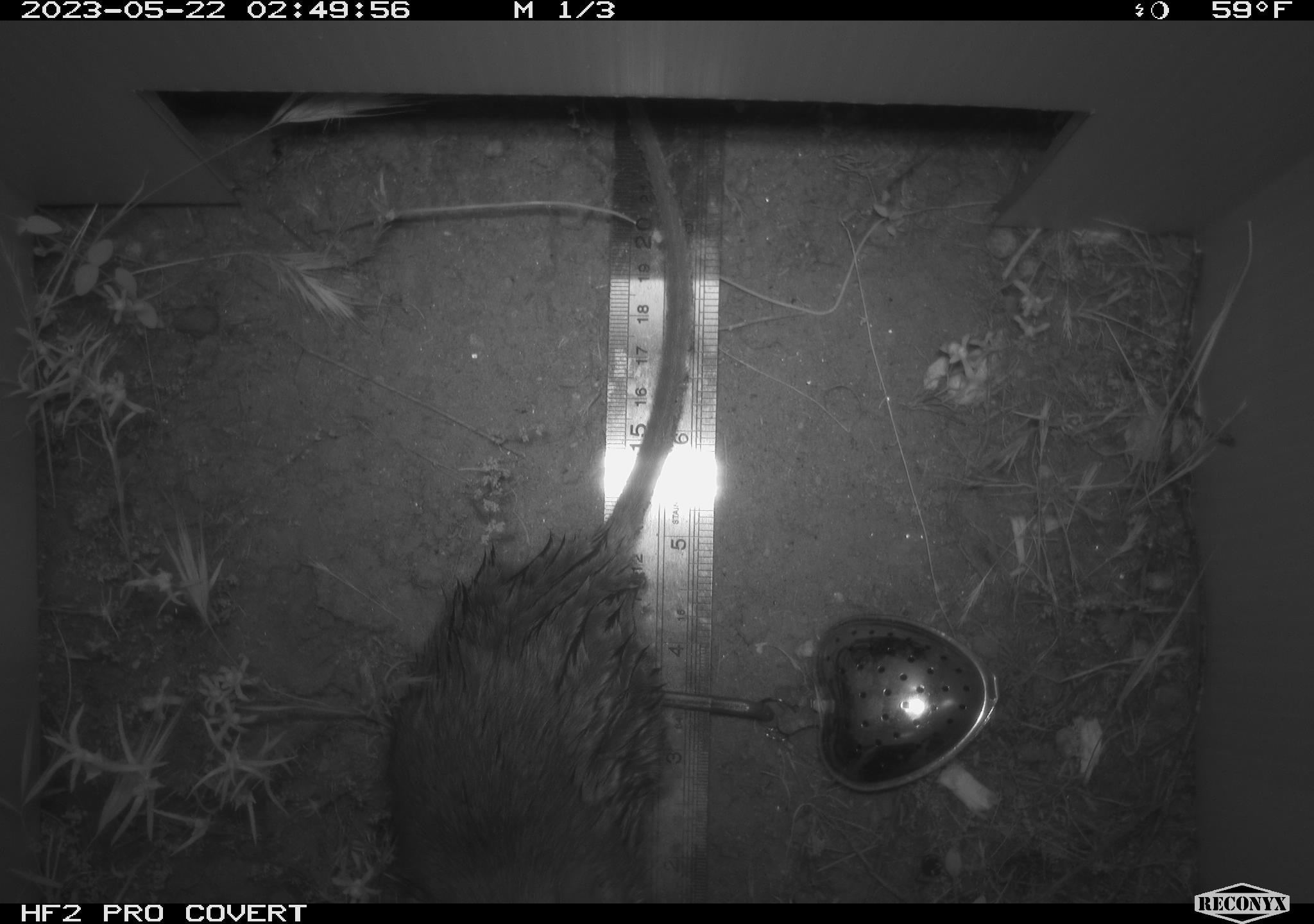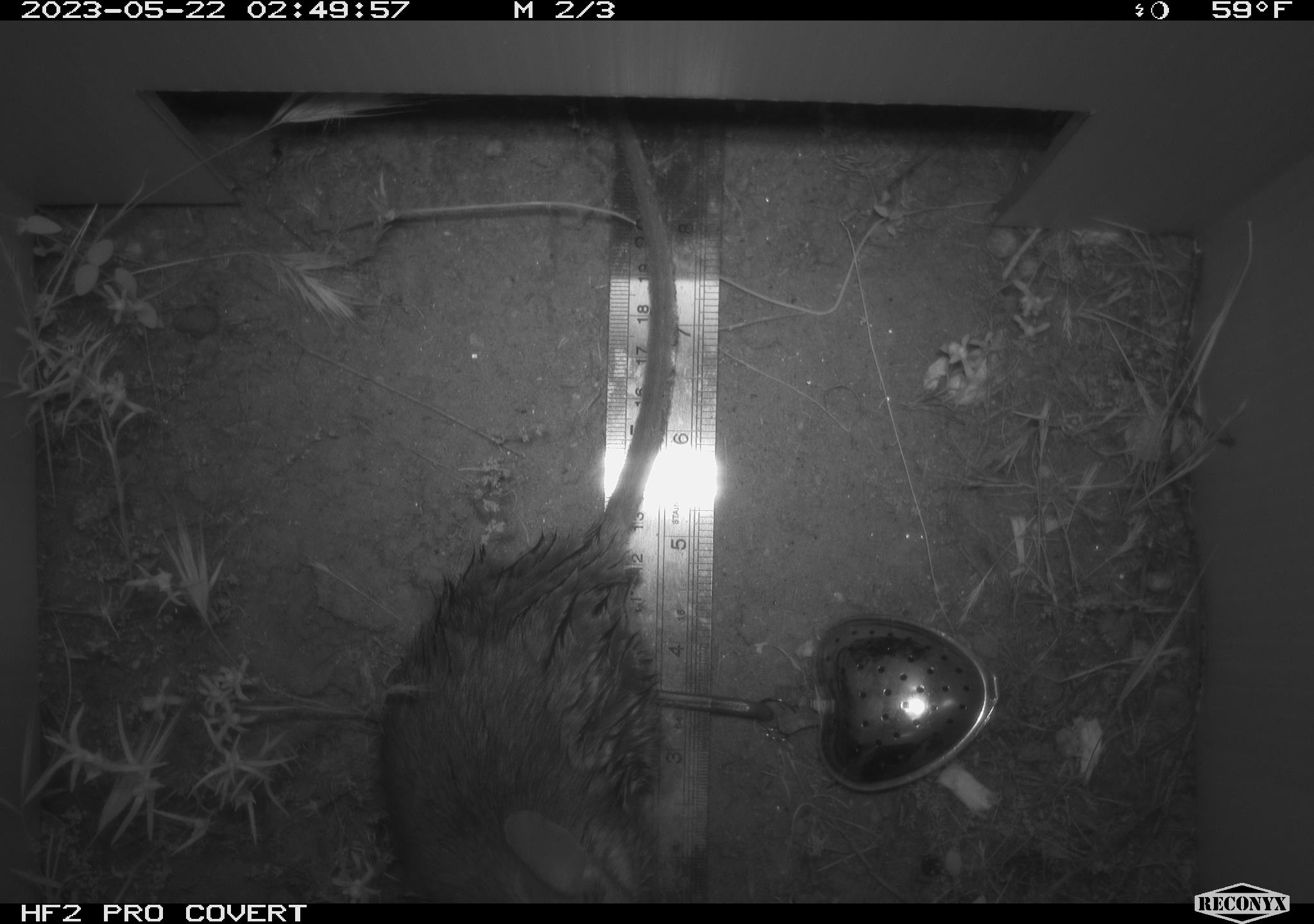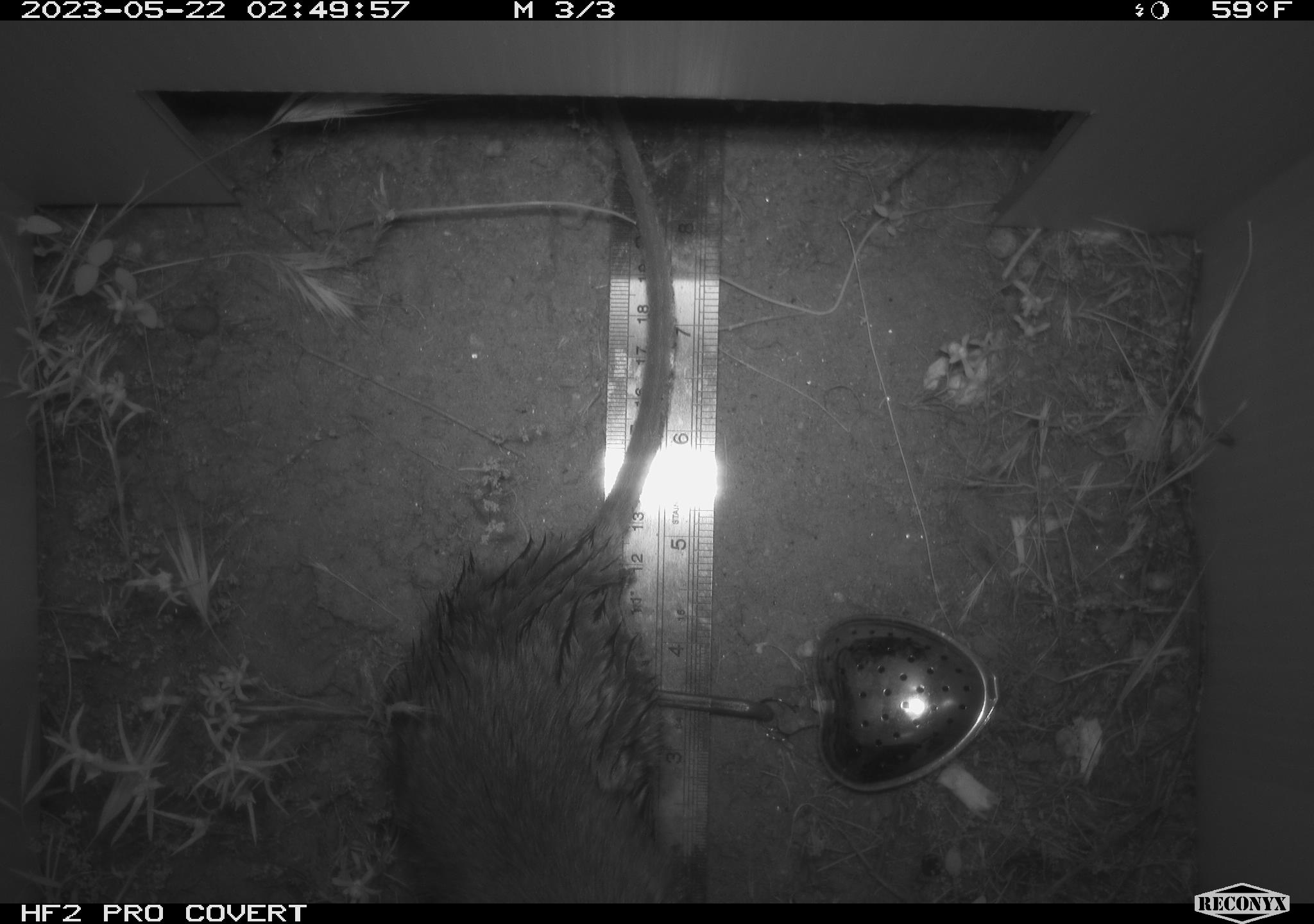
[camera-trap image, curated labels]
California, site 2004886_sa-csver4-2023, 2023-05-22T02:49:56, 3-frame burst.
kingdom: Animalia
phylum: Chordata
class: Mammalia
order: Rodentia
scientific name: Rodentia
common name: mouse species